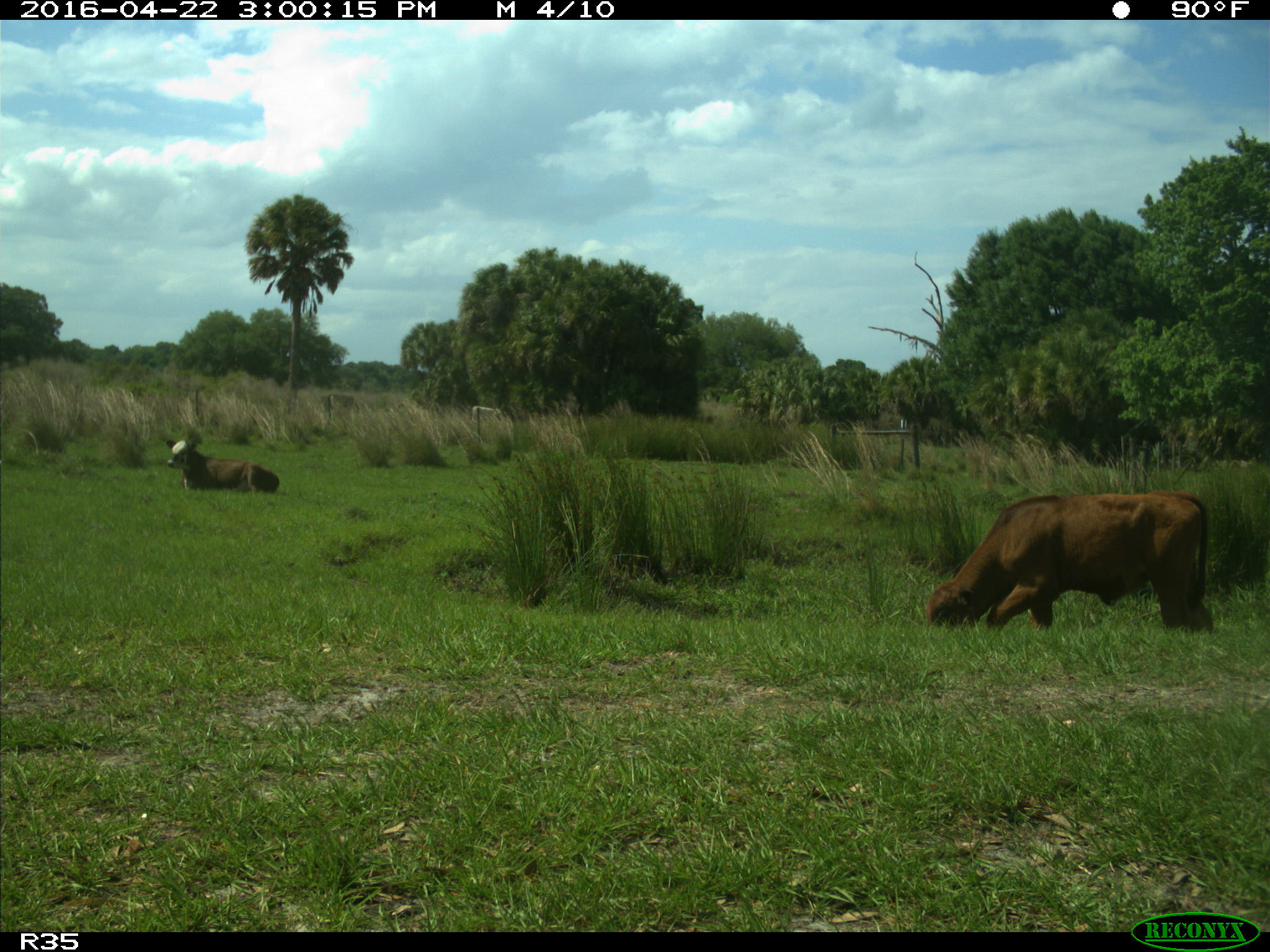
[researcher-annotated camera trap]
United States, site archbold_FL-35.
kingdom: Animalia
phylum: Chordata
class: Mammalia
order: Artiodactyla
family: Bovidae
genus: Bos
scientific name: Bos taurus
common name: domestic cow